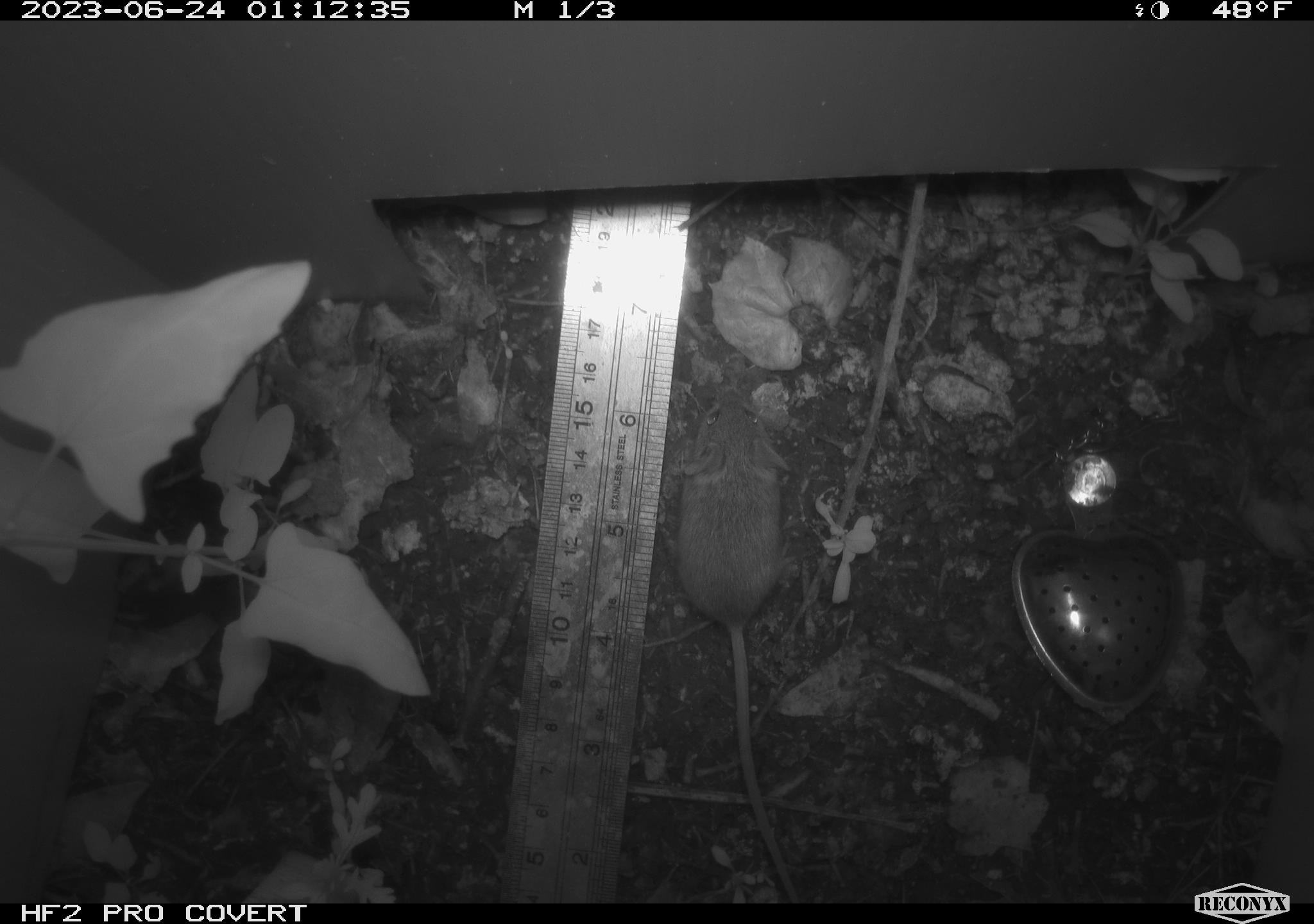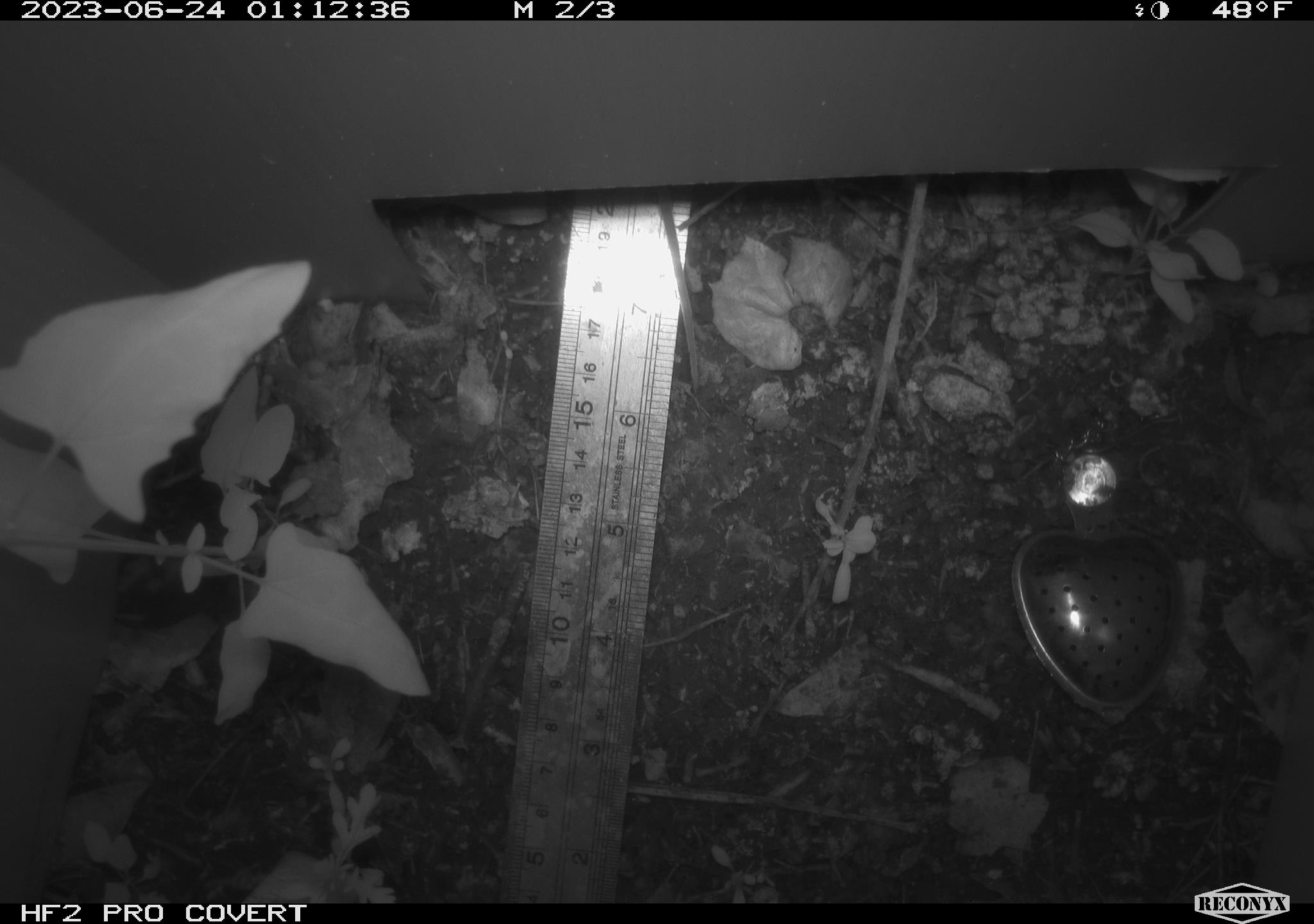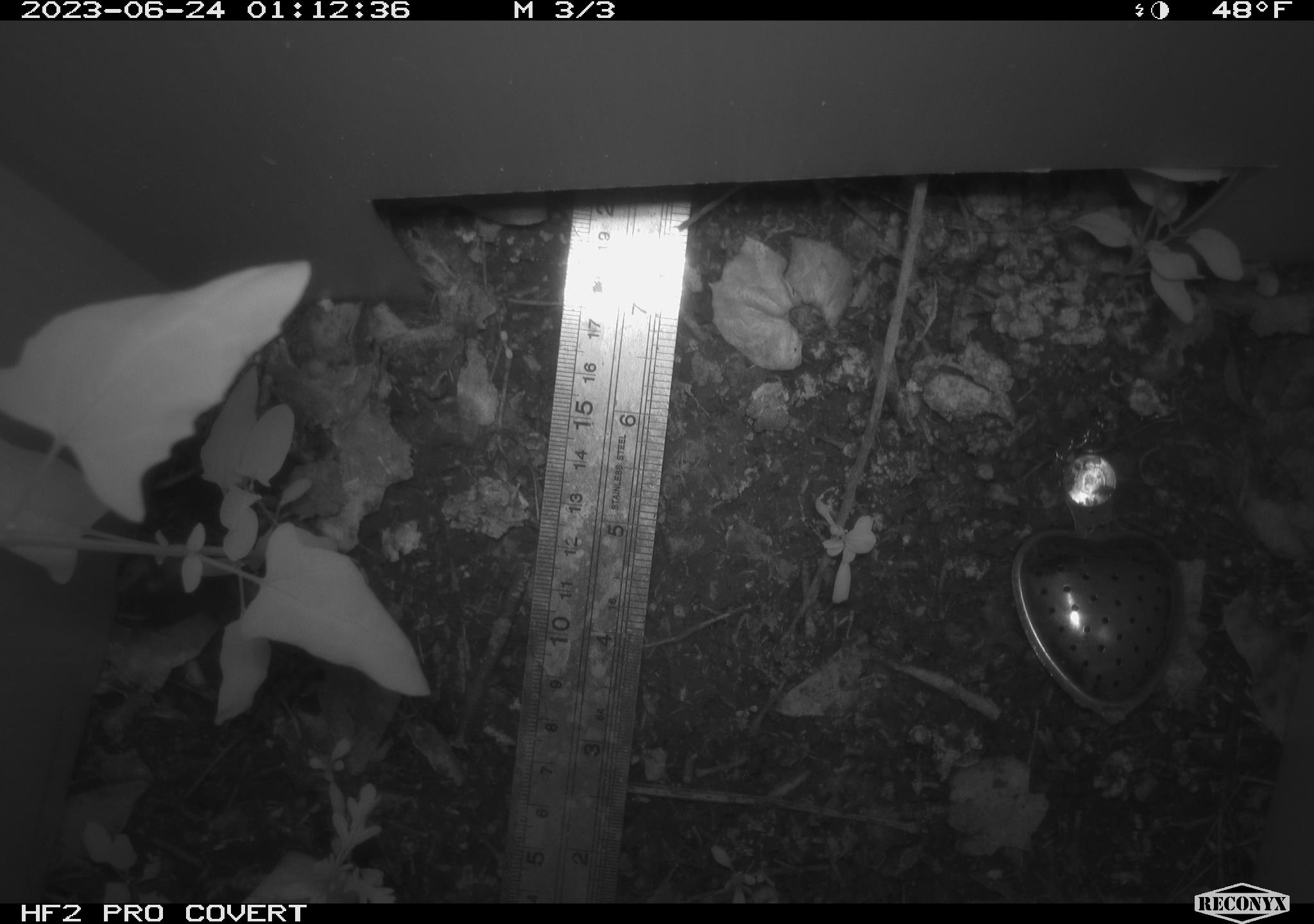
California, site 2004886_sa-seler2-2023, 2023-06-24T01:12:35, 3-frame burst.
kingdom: Animalia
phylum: Chordata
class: Mammalia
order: Rodentia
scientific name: Rodentia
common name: mouse species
Mouse species (Rodentia).